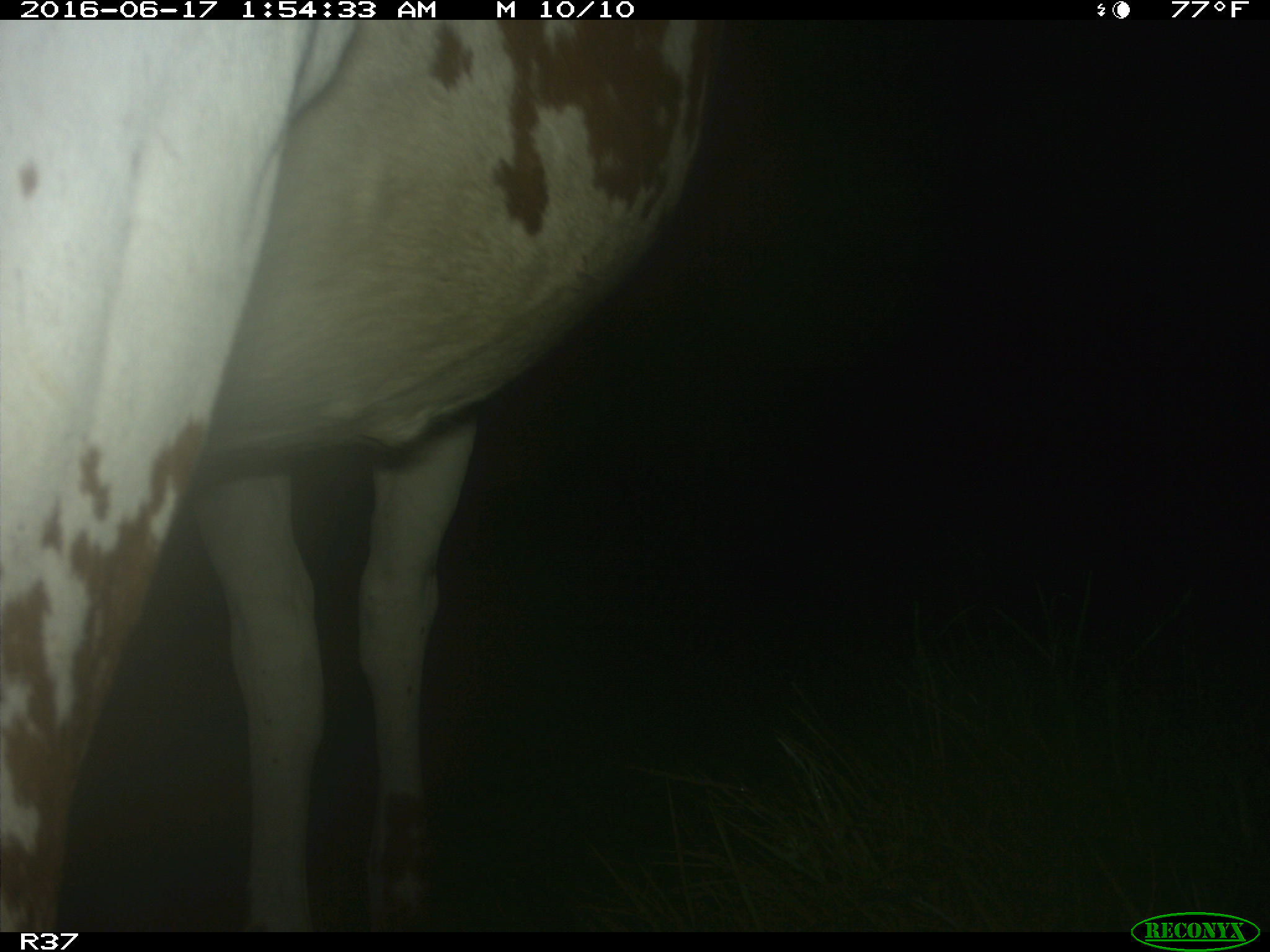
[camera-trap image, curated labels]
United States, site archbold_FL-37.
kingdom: Animalia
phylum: Chordata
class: Mammalia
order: Artiodactyla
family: Bovidae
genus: Bos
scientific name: Bos taurus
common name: domestic cow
Bos taurus (domestic cow).